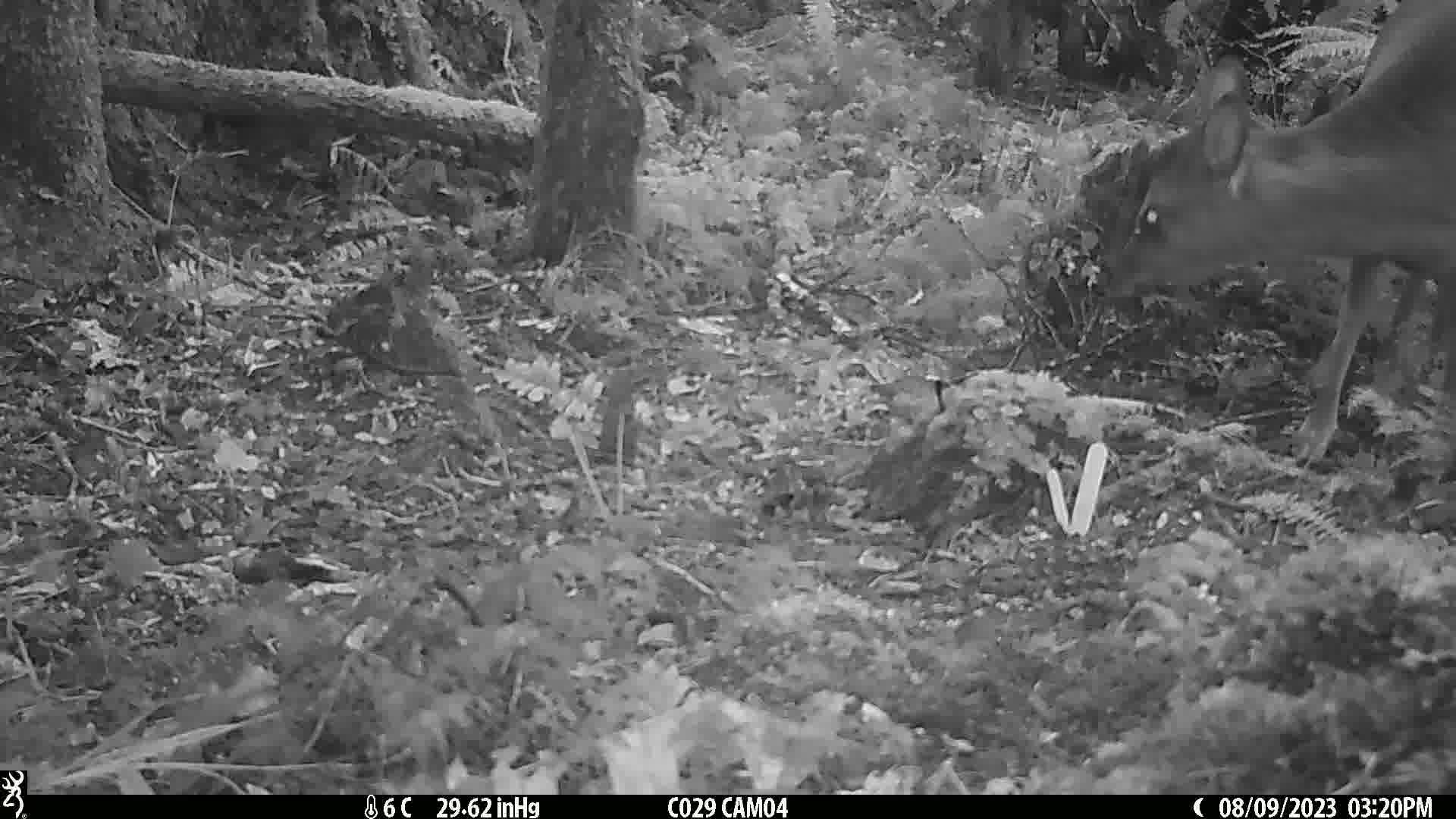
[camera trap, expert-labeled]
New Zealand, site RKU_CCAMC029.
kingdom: Animalia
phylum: Chordata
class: Mammalia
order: Artiodactyla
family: Cervidae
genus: Odocoileus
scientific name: Odocoileus virginianus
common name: white-tailed deer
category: white tailed deer